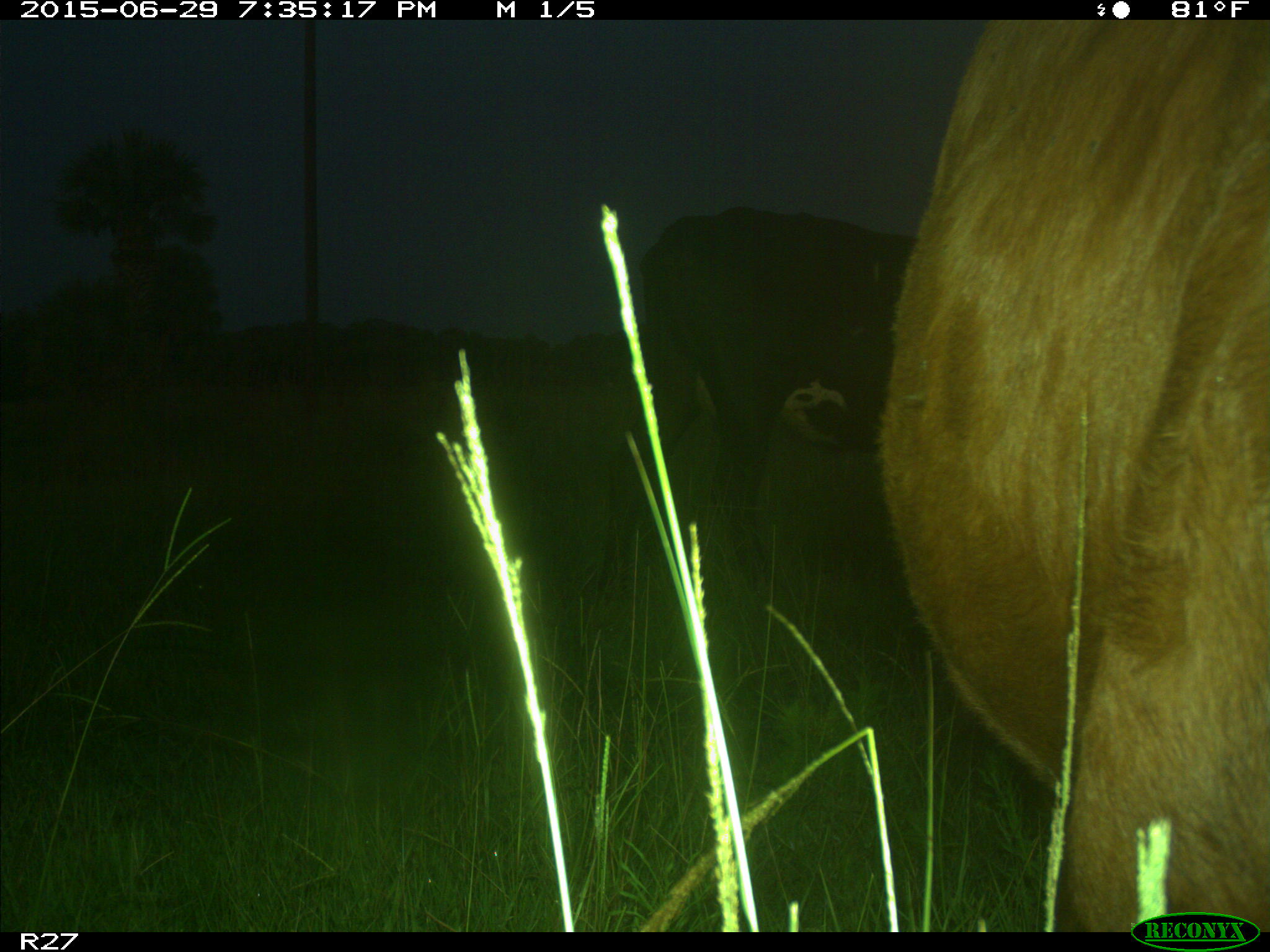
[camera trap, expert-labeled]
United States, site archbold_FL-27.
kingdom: Animalia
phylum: Chordata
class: Mammalia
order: Artiodactyla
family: Bovidae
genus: Bos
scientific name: Bos taurus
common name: domestic cow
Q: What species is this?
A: Bos taurus (domestic cow).